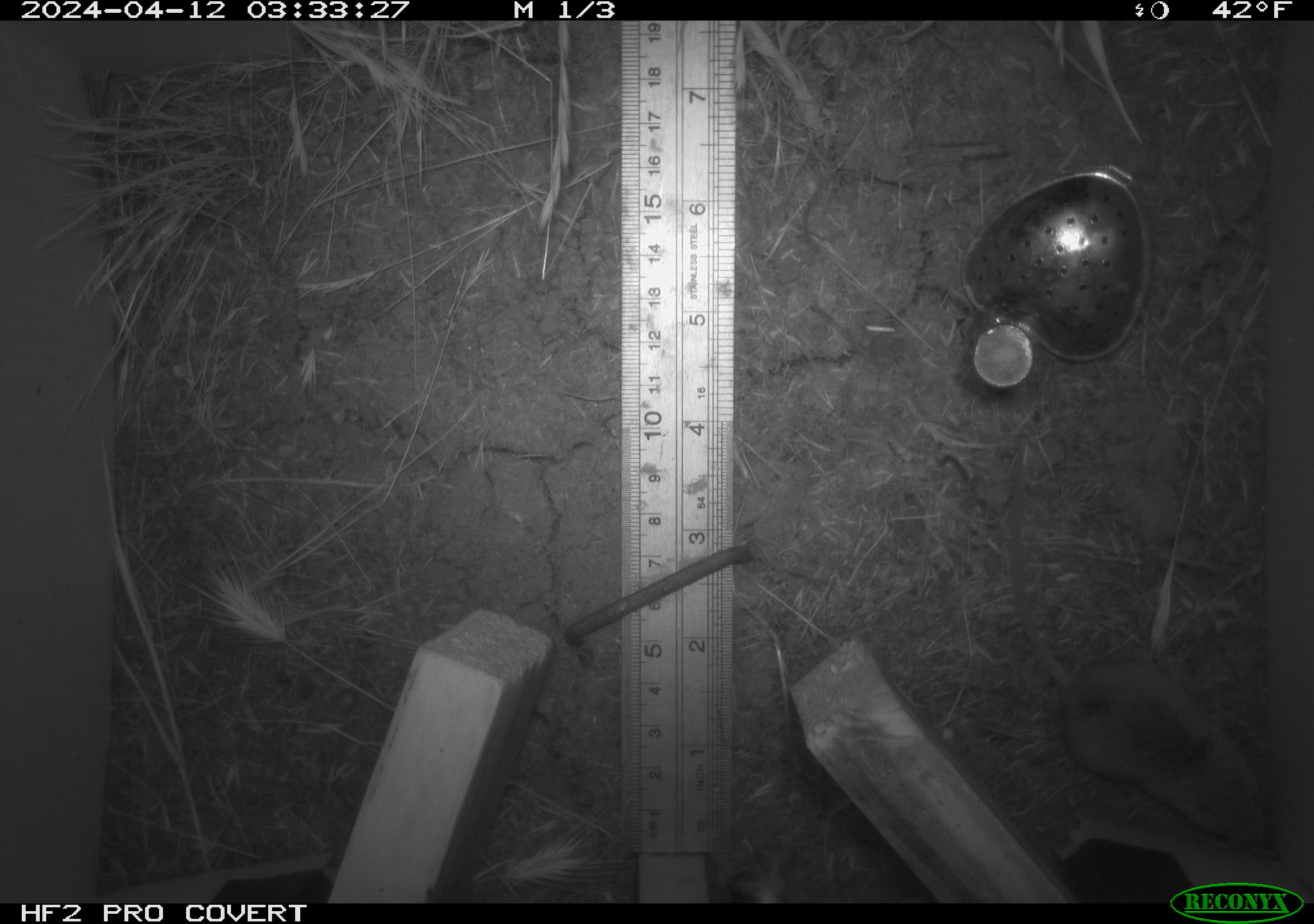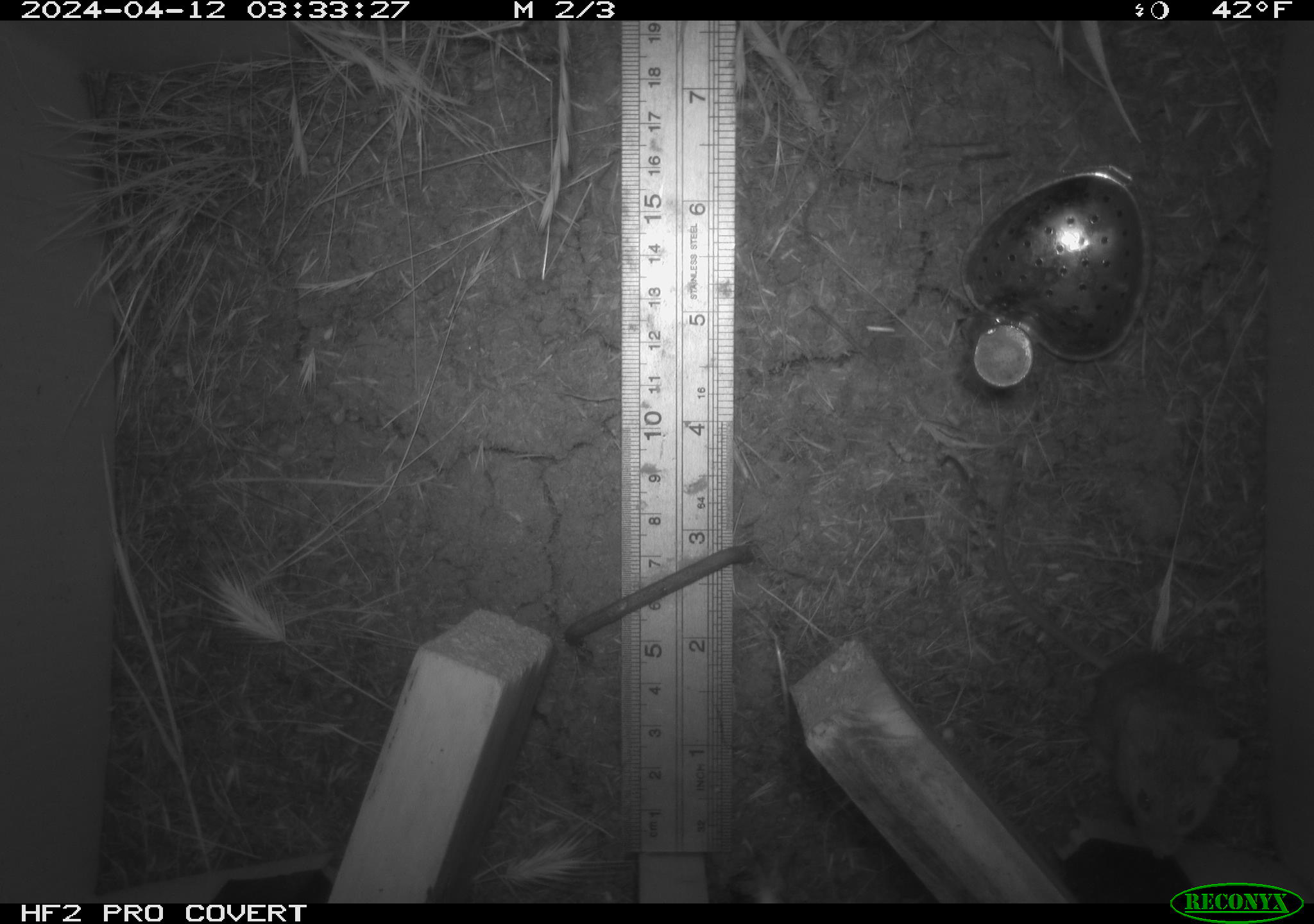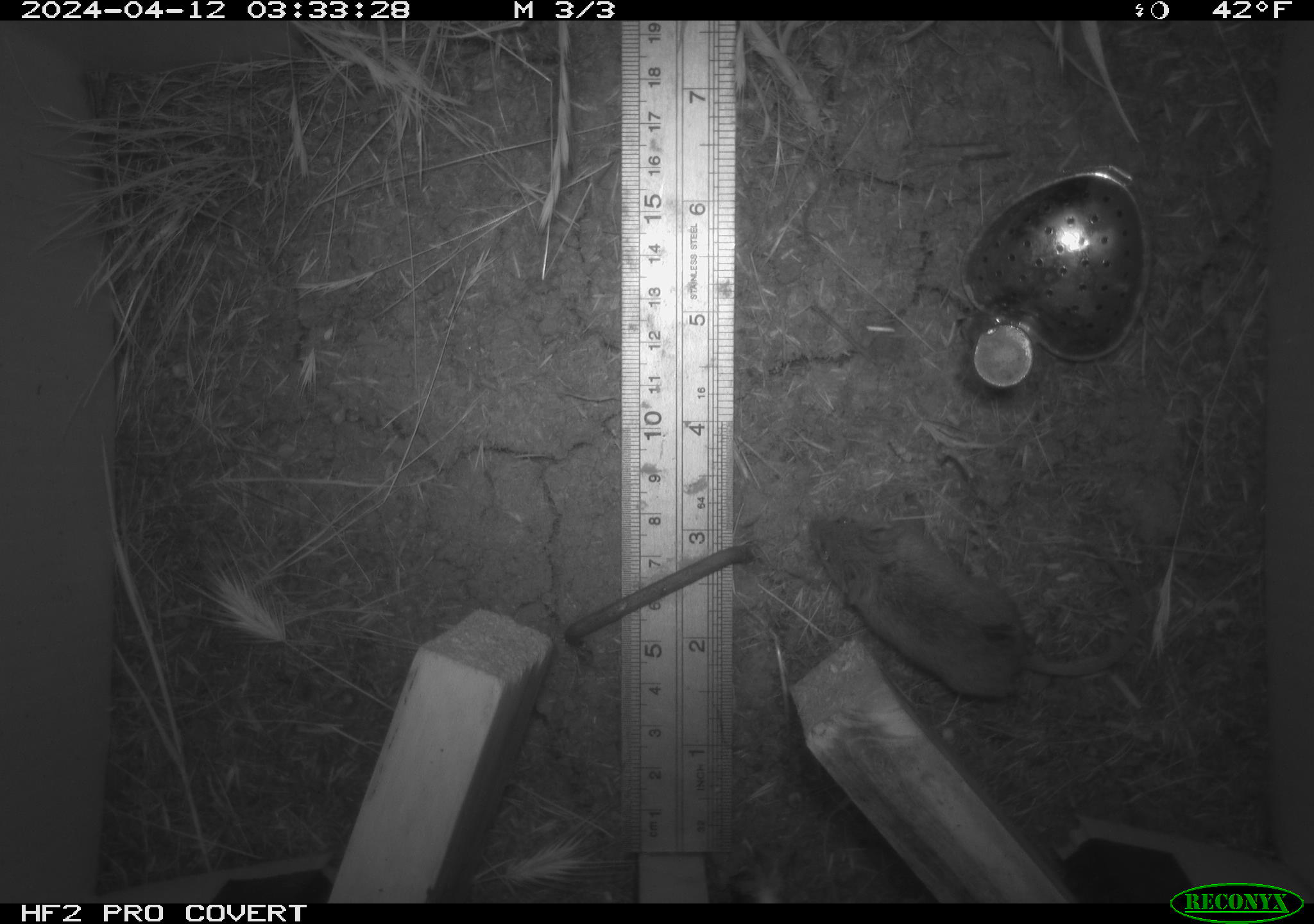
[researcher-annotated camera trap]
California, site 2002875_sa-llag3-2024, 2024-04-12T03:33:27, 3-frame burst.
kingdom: Animalia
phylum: Chordata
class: Mammalia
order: Rodentia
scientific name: Rodentia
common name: rodent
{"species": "rodent (Rodentia)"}